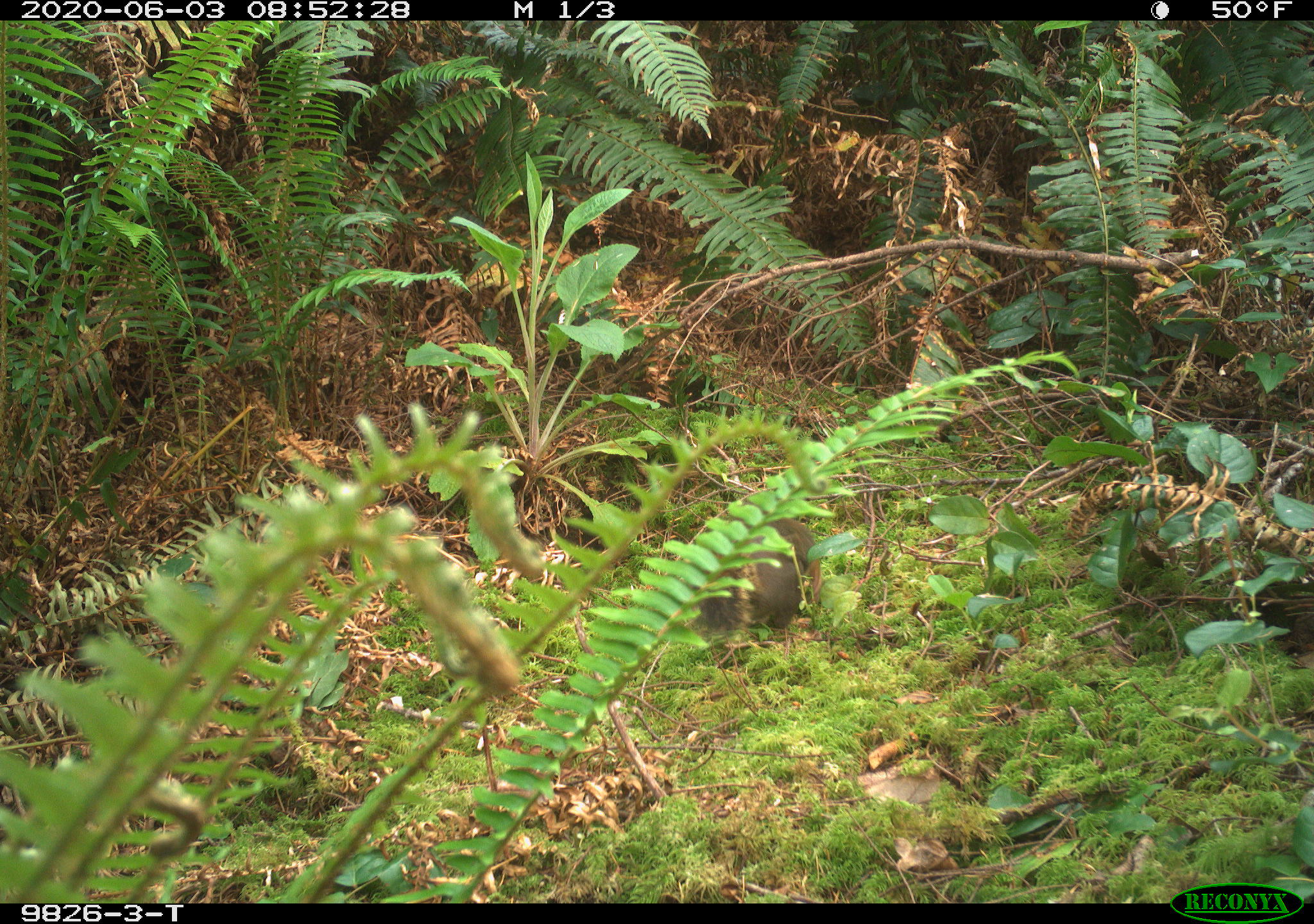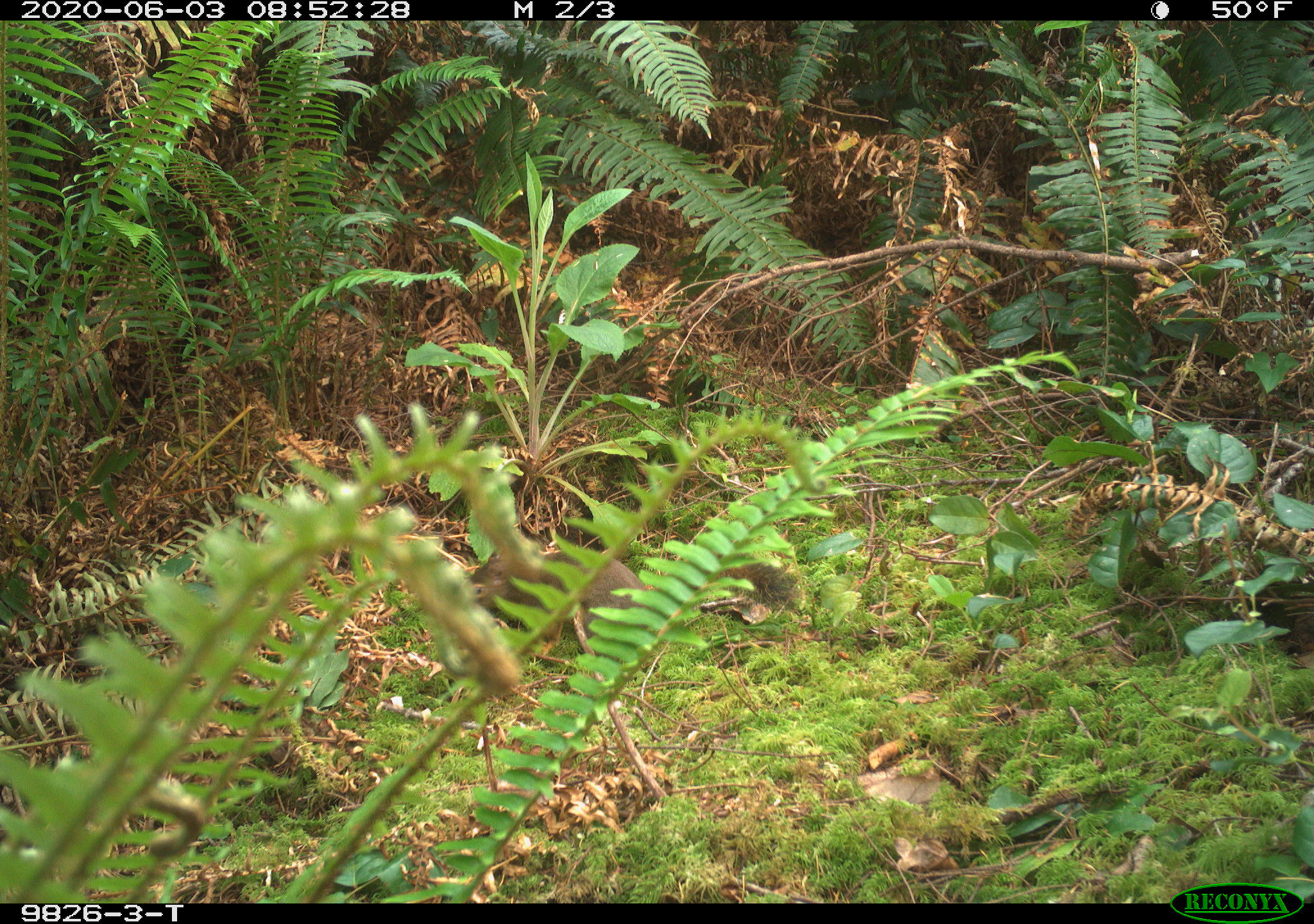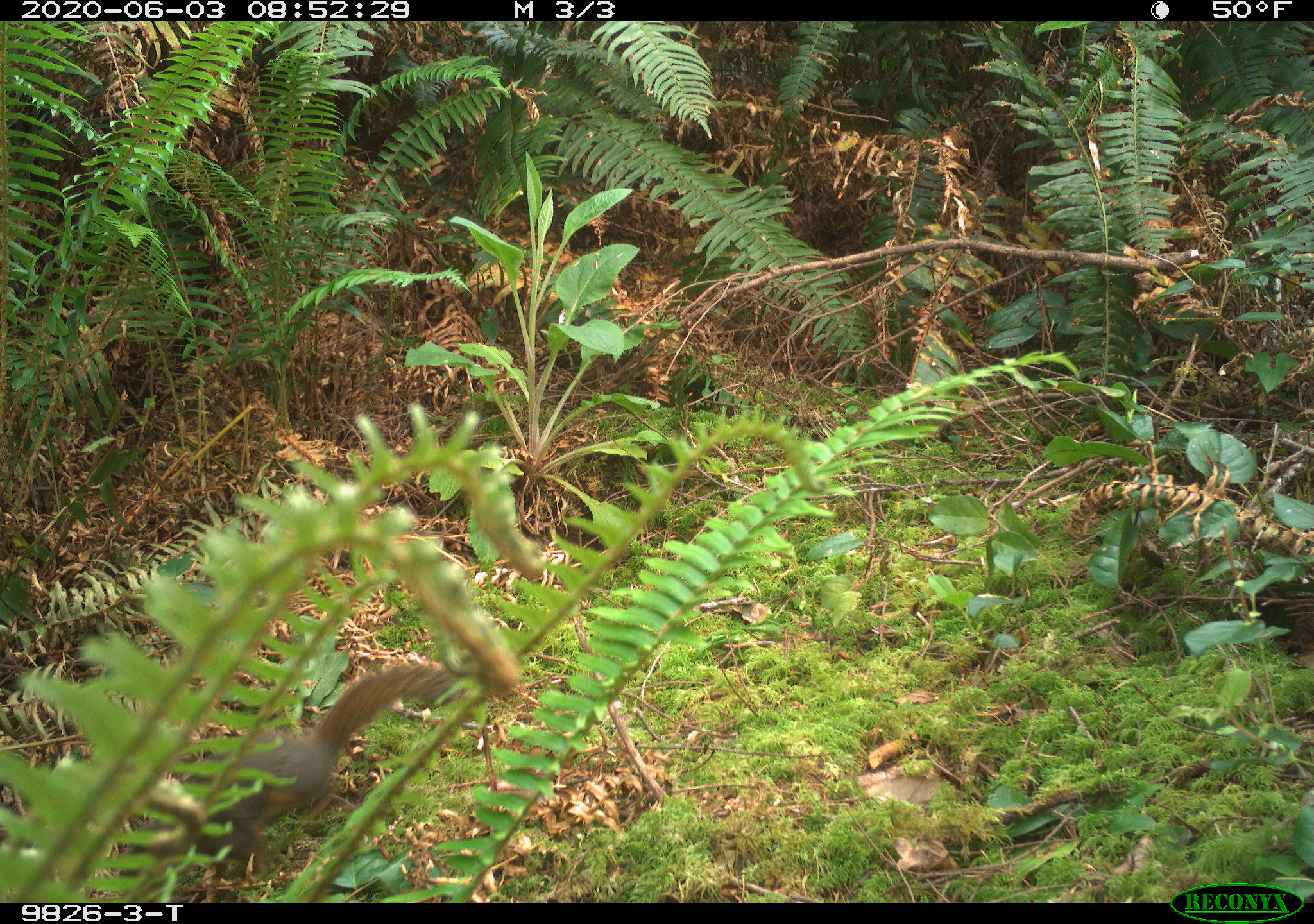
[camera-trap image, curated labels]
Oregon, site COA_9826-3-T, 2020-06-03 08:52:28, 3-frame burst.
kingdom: Animalia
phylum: Chordata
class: Mammalia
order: Rodentia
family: Sciuridae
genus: Tamiasciurus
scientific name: Tamiasciurus douglasii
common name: douglas squirrel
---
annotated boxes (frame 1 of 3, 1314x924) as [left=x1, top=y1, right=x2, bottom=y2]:
douglas squirrel: [left=698, top=517, right=824, bottom=638]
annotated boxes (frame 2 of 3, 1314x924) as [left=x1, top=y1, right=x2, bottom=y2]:
douglas squirrel: [left=481, top=539, right=807, bottom=625]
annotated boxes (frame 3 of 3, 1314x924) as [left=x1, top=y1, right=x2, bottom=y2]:
douglas squirrel: [left=162, top=665, right=454, bottom=871]